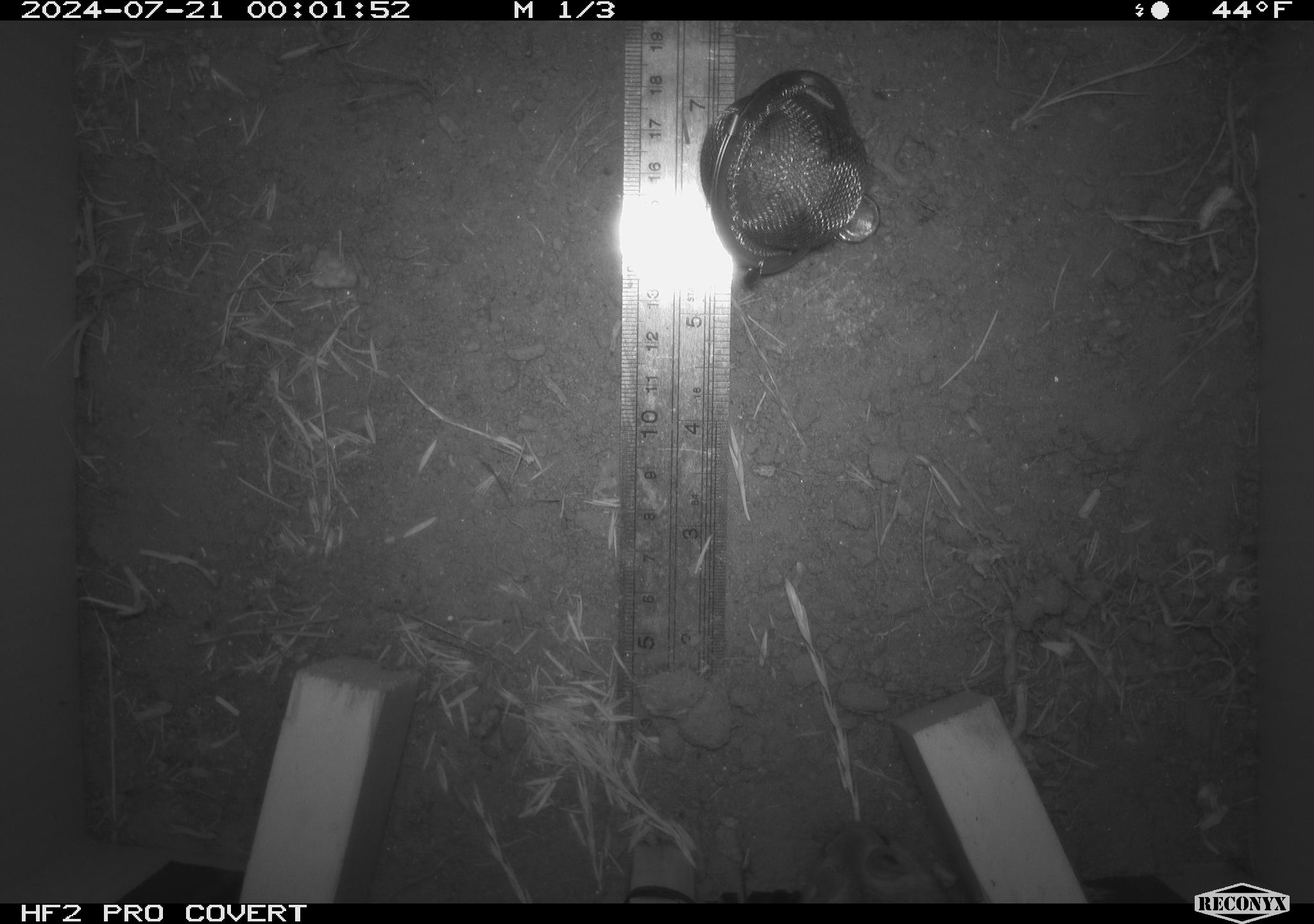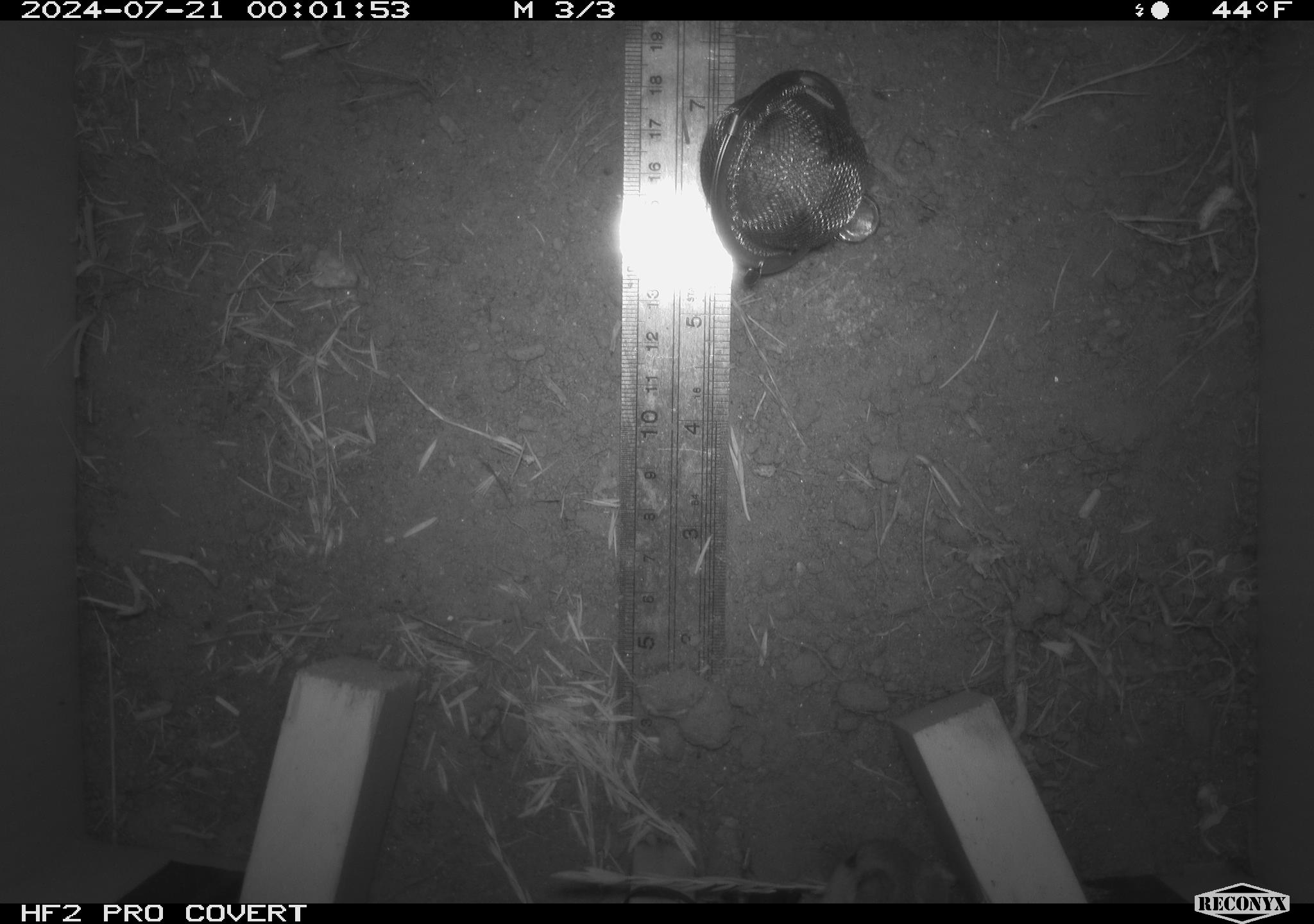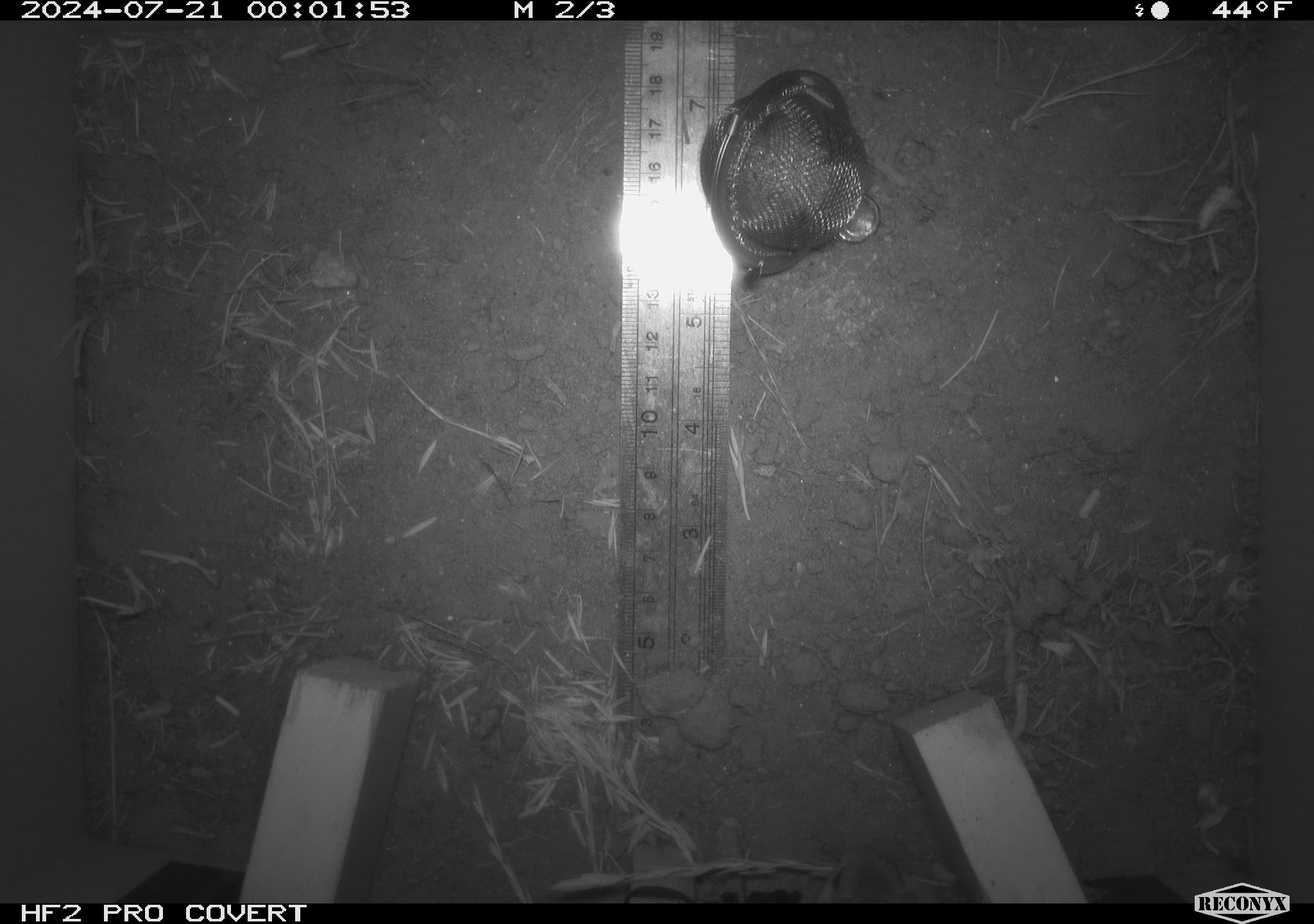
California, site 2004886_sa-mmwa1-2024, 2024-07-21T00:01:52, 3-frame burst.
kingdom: Animalia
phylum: Chordata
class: Mammalia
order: Rodentia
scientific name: Rodentia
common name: mouse species